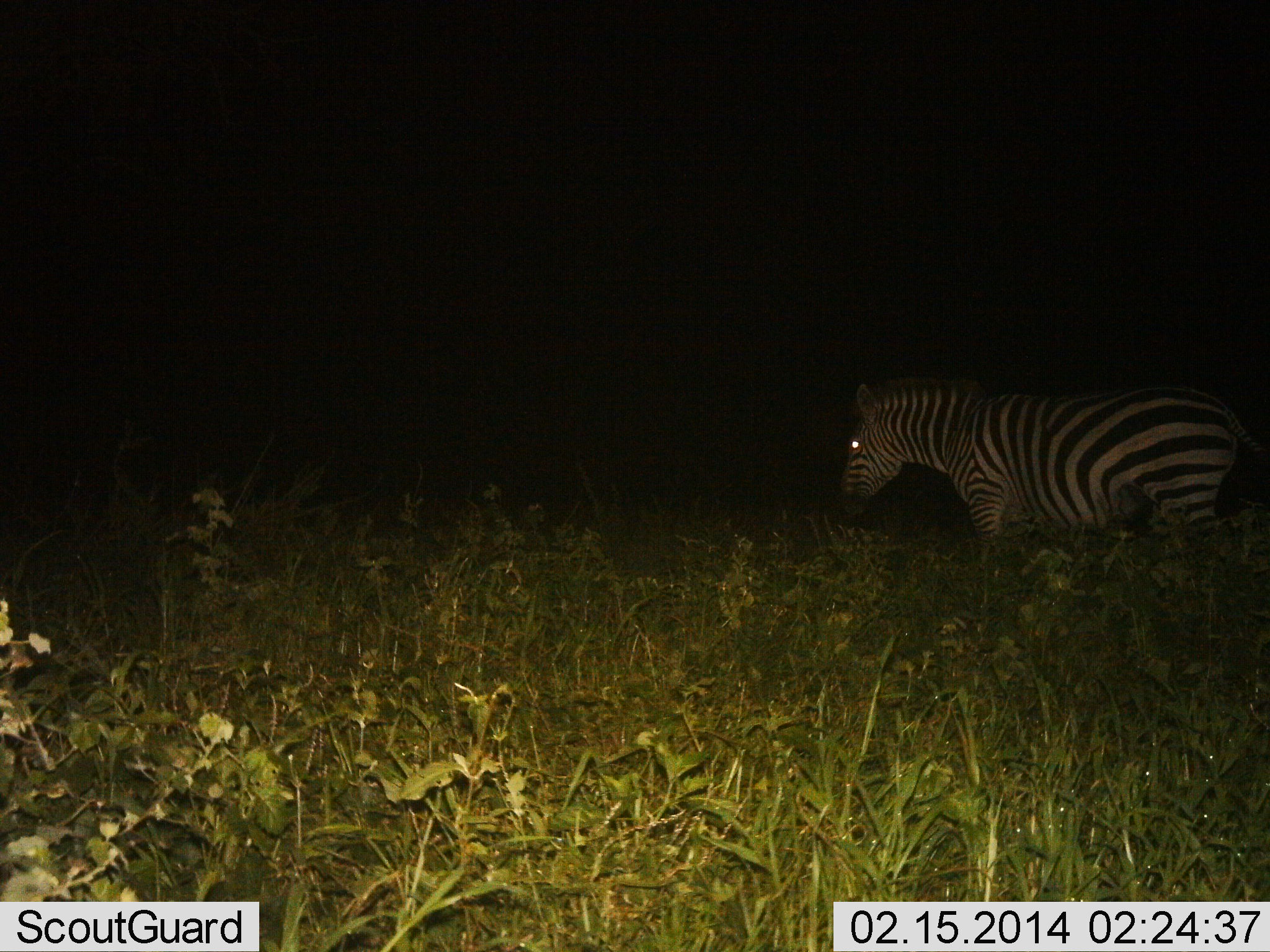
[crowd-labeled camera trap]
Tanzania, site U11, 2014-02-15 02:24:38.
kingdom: Animalia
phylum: Chordata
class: Mammalia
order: Perissodactyla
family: Equidae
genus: Equus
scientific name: Equus quagga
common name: plains zebra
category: zebra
Zebra (plains zebra) (Equus quagga), count 1. Behavior (volunteer vote fractions): standing 70%, resting 10%, moving 30%, interacting 0%. Young present (vote fraction): 0%. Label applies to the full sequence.